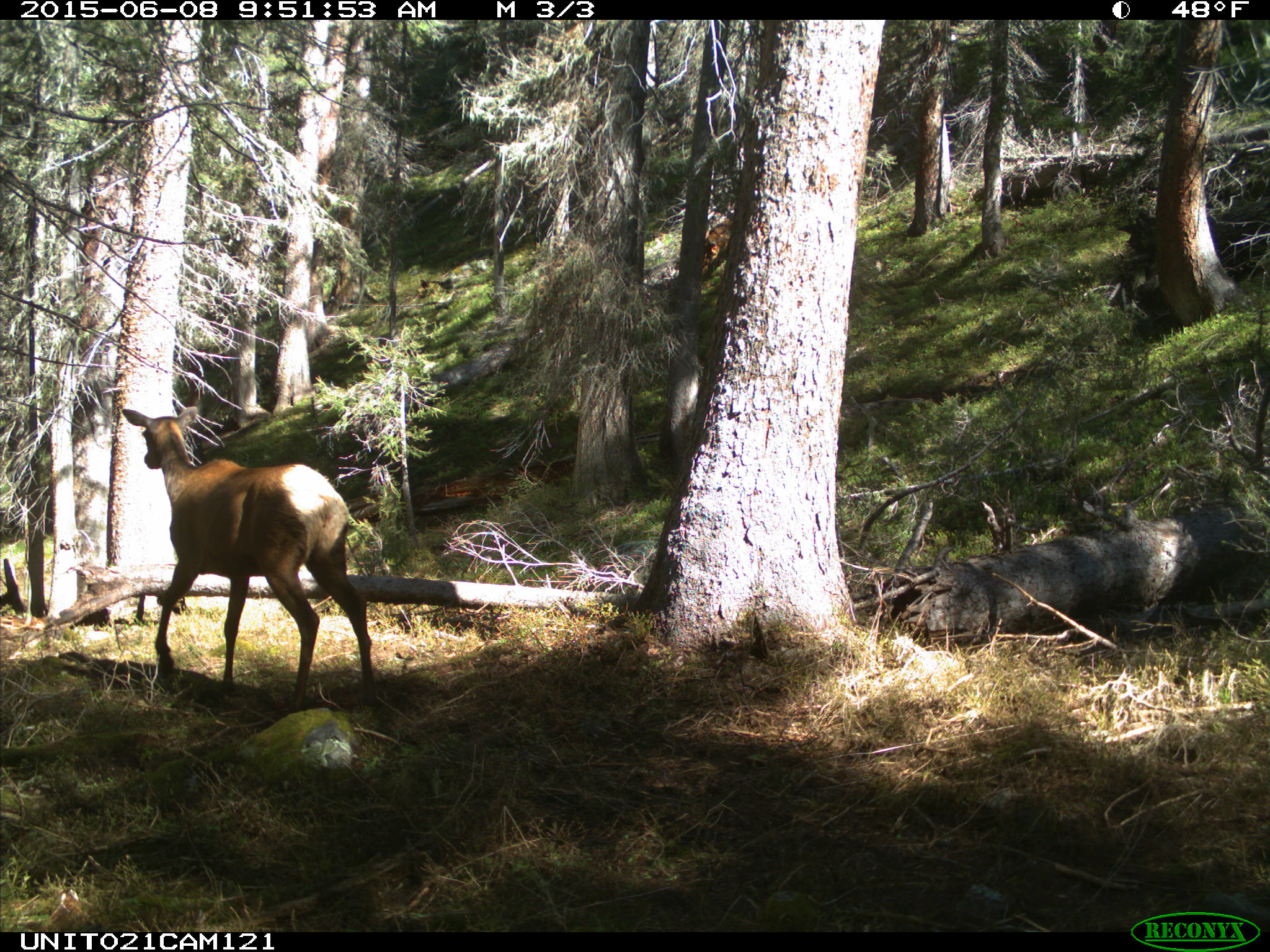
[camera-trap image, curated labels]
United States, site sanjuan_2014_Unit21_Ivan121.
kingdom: Animalia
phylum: Chordata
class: Mammalia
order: Artiodactyla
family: Cervidae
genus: Cervus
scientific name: Cervus elaphus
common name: red deer